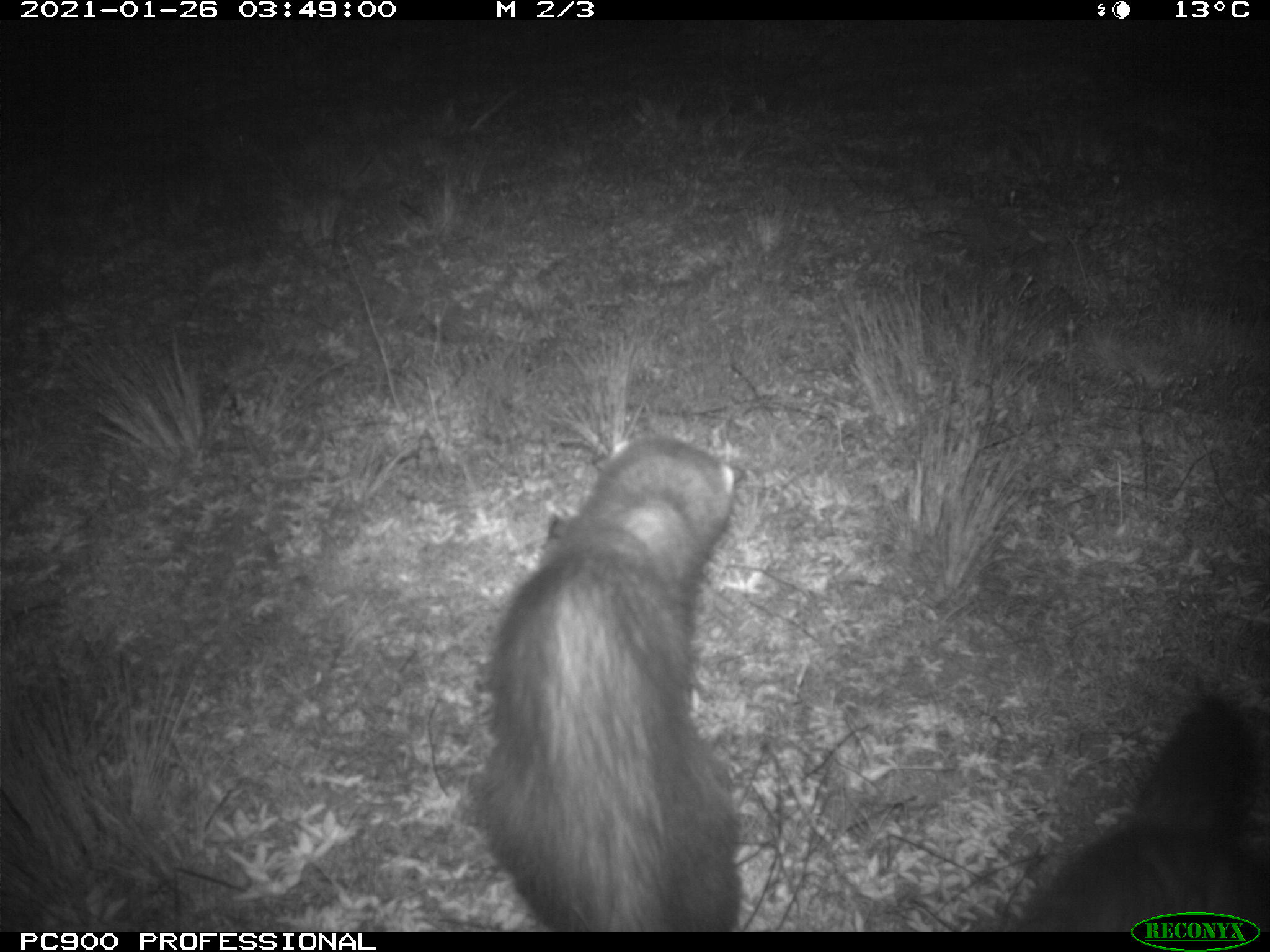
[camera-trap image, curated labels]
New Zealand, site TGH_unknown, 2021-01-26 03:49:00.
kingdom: Animalia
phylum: Chordata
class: Mammalia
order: Carnivora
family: Mustelidae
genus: Mustela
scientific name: Mustela furo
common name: ferret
Ferret (Mustela furo).